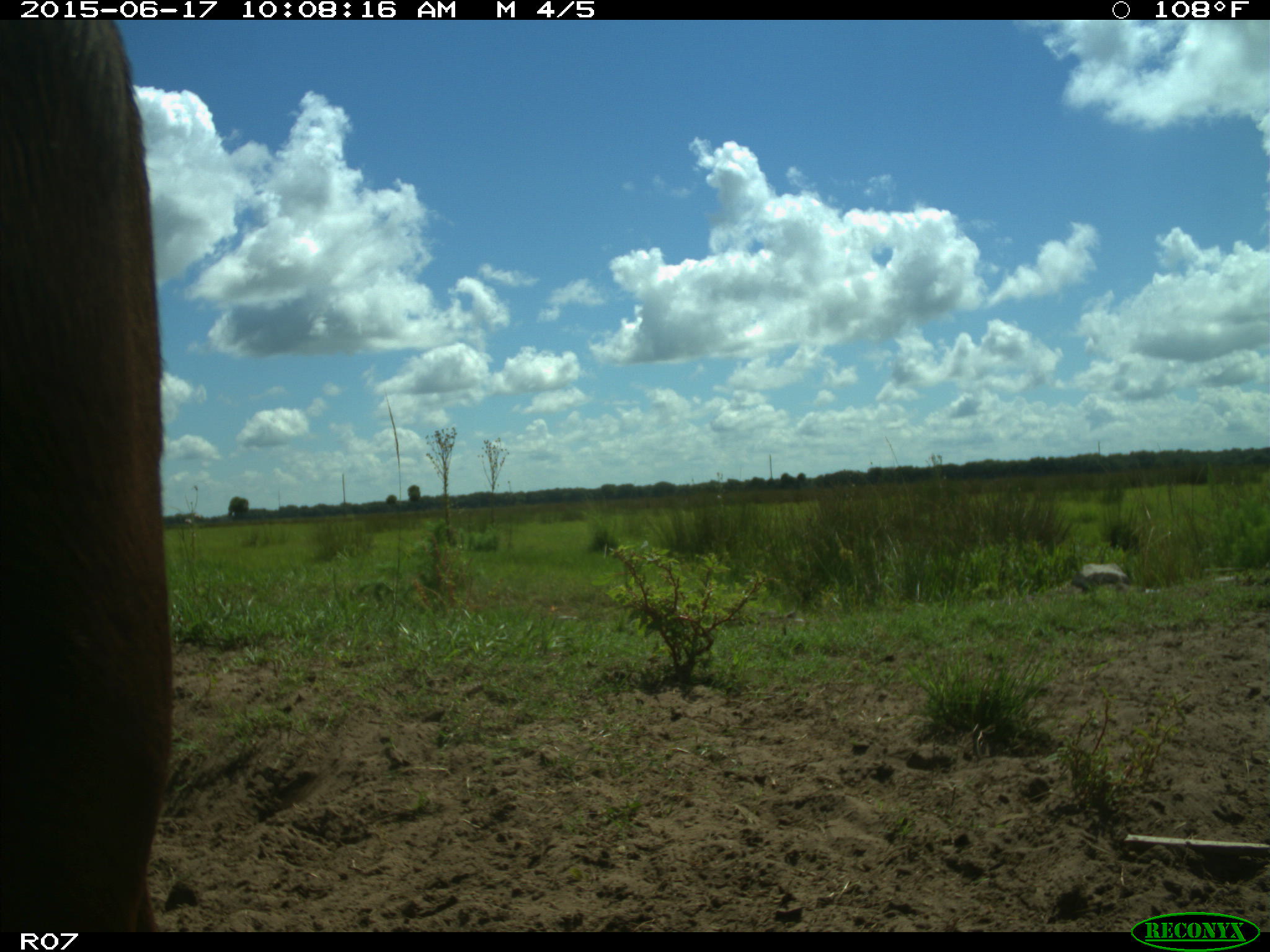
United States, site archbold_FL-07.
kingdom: Animalia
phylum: Chordata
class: Mammalia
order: Artiodactyla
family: Bovidae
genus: Bos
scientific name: Bos taurus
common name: domestic cow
Bos taurus (domestic cow).